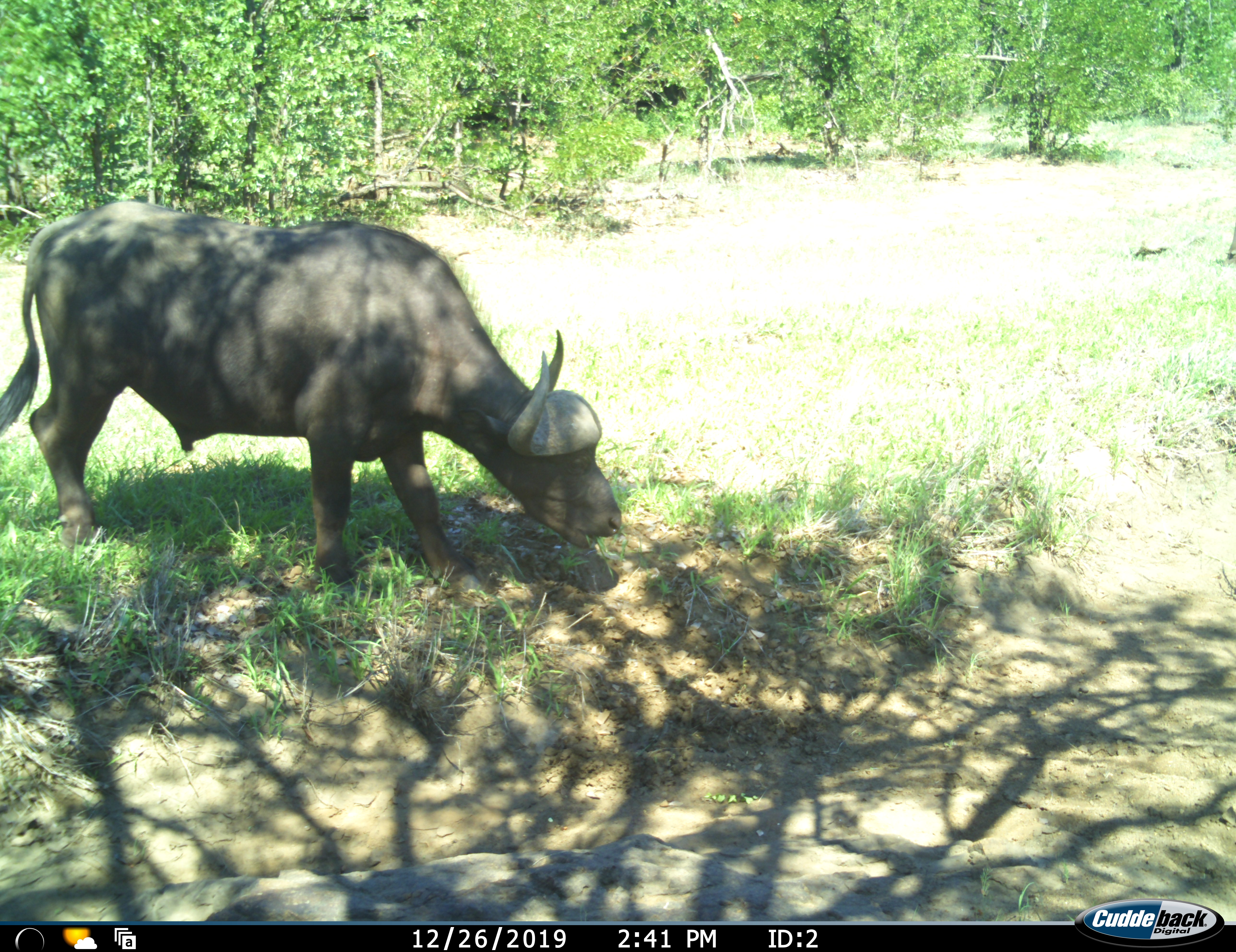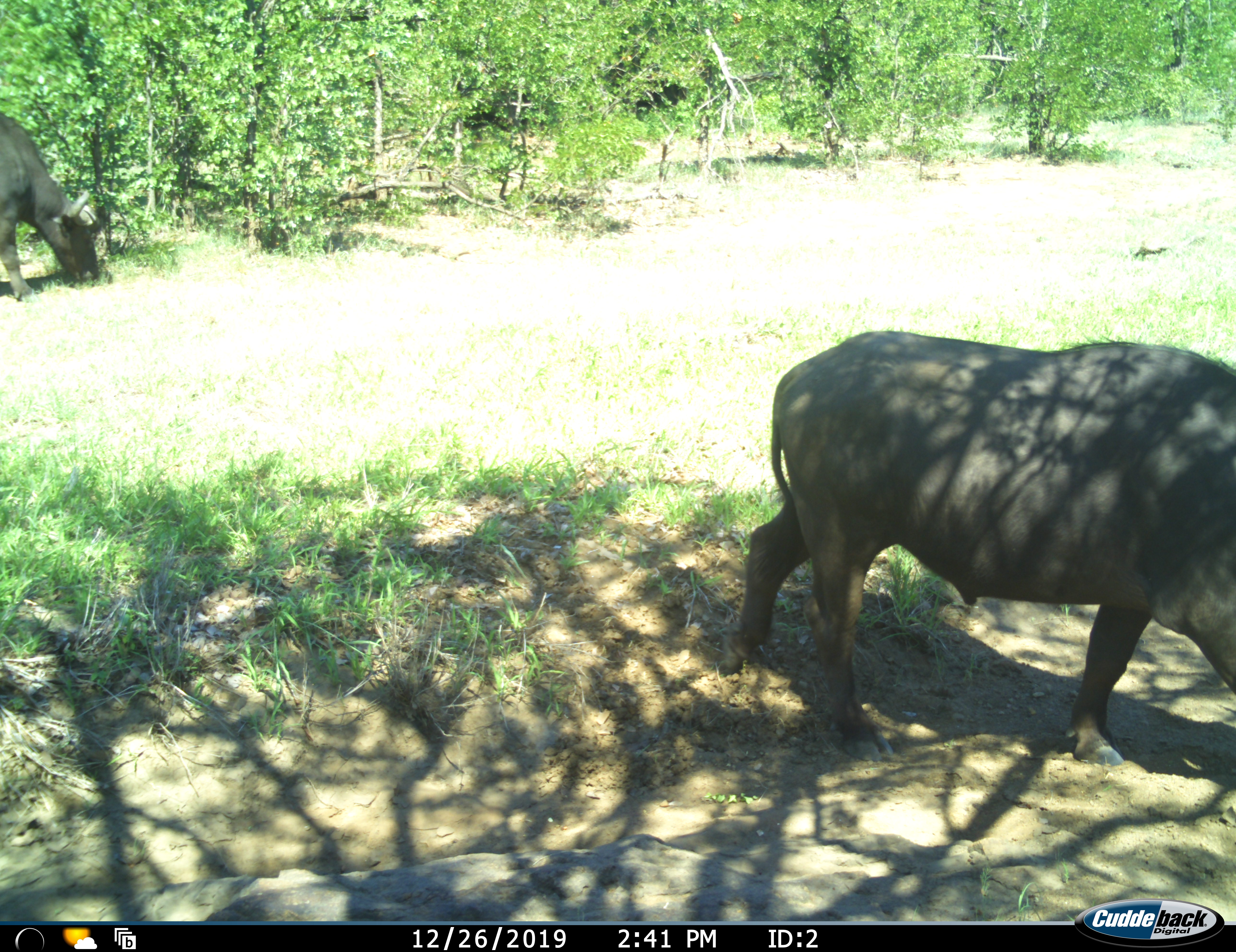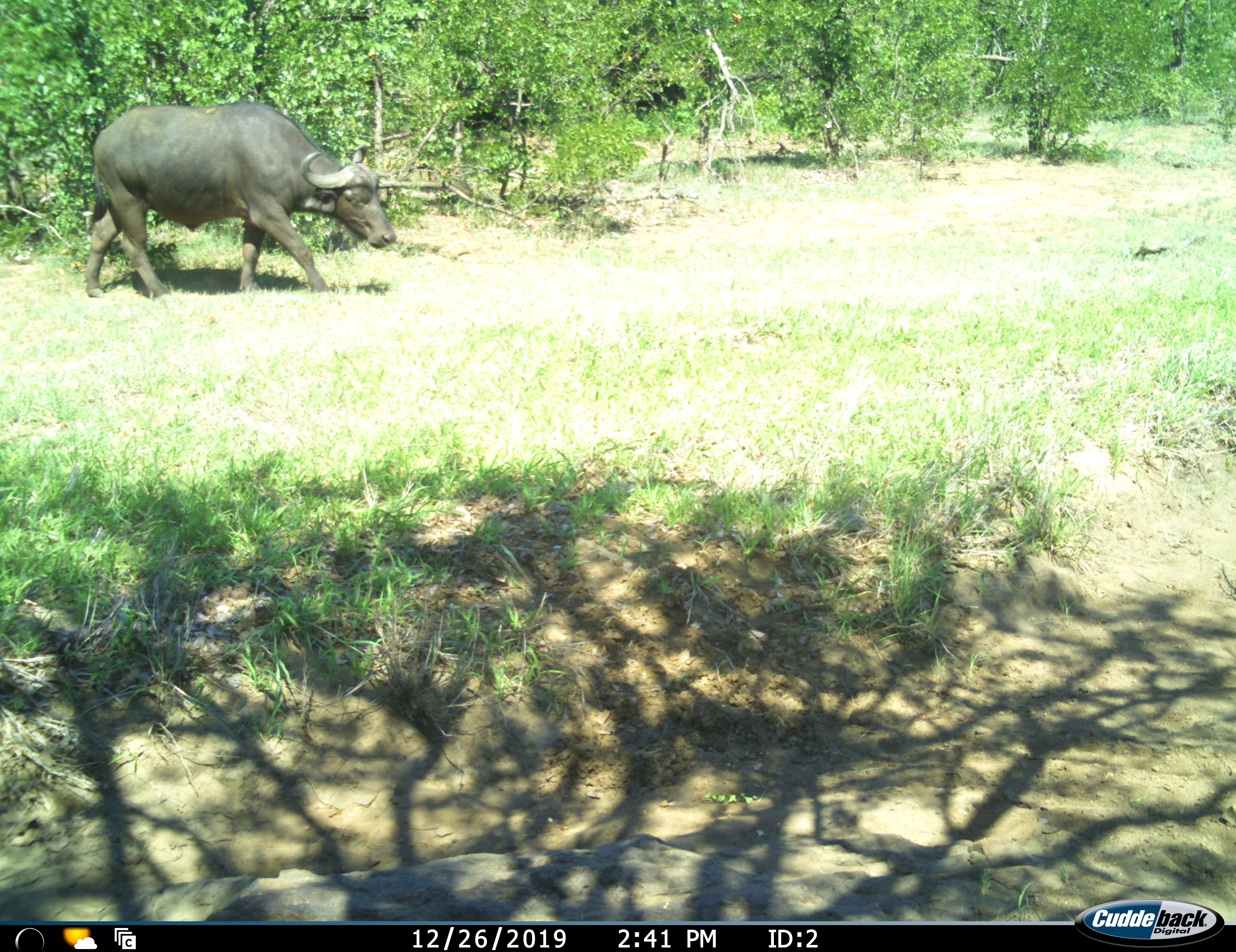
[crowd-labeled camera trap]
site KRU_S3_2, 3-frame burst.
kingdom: Animalia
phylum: Chordata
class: Mammalia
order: Artiodactyla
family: Bovidae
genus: Syncerus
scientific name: Syncerus caffer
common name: african buffalo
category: buffalo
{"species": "buffalo (african buffalo) (Syncerus caffer)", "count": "2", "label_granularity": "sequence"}